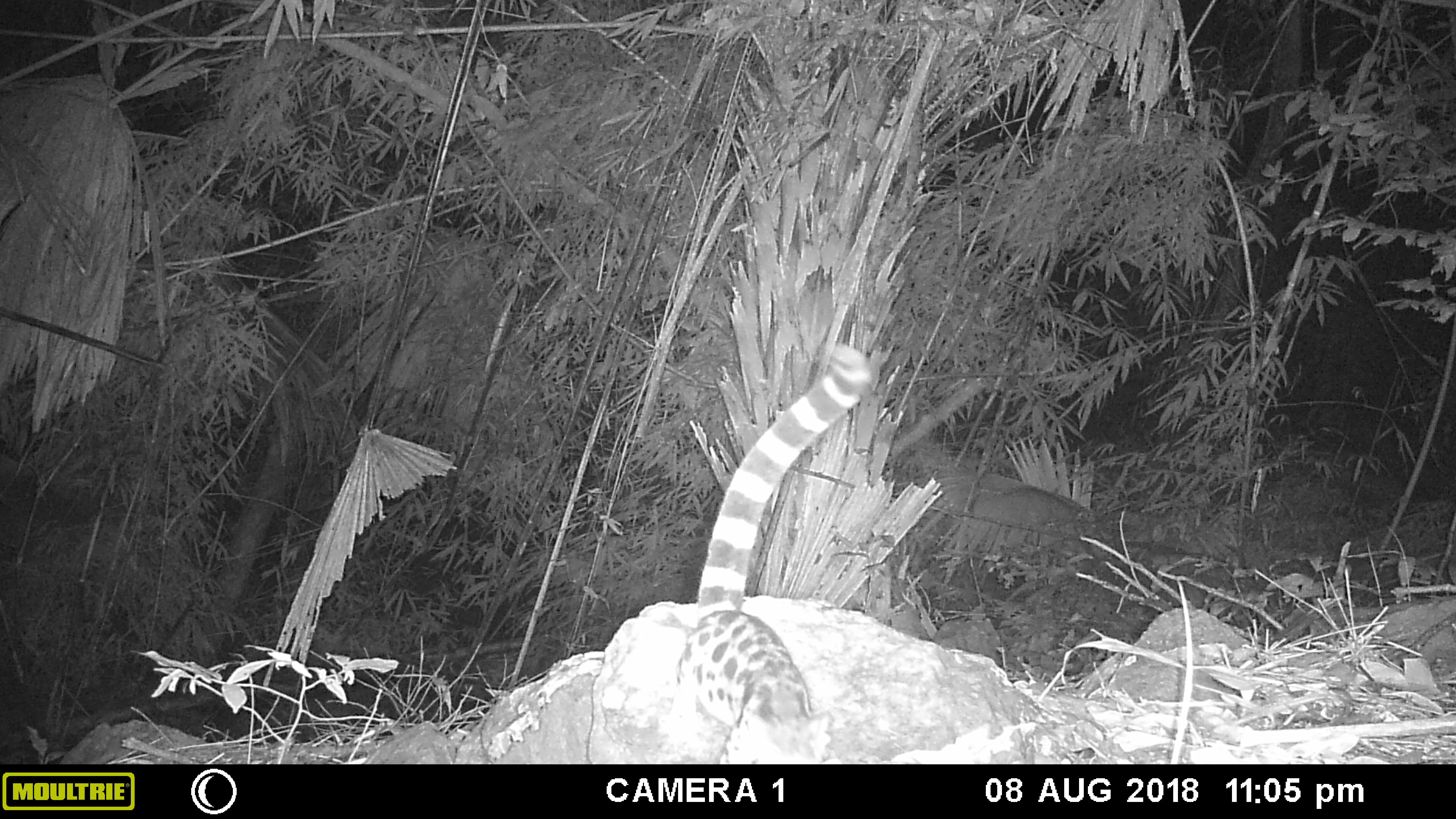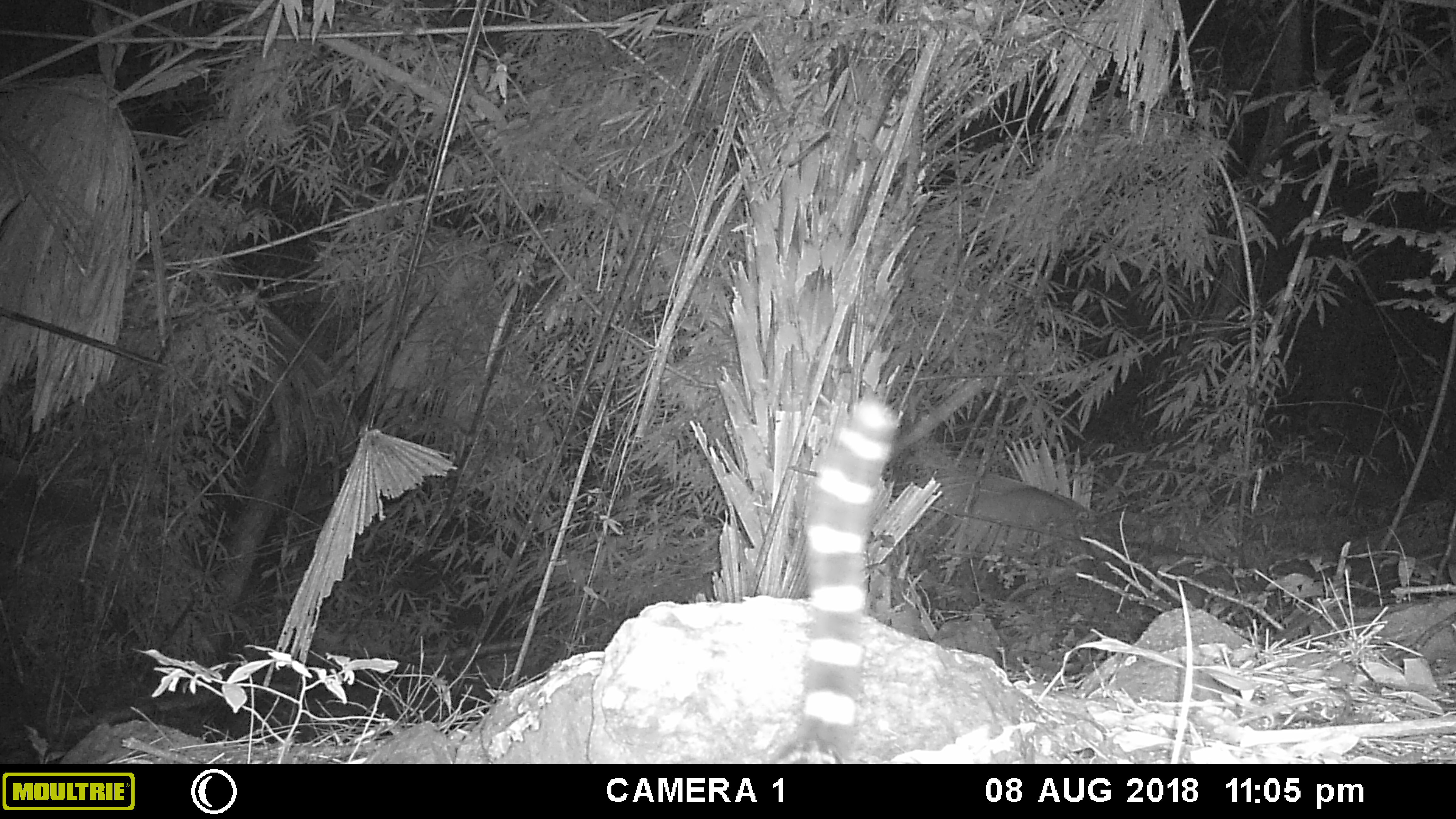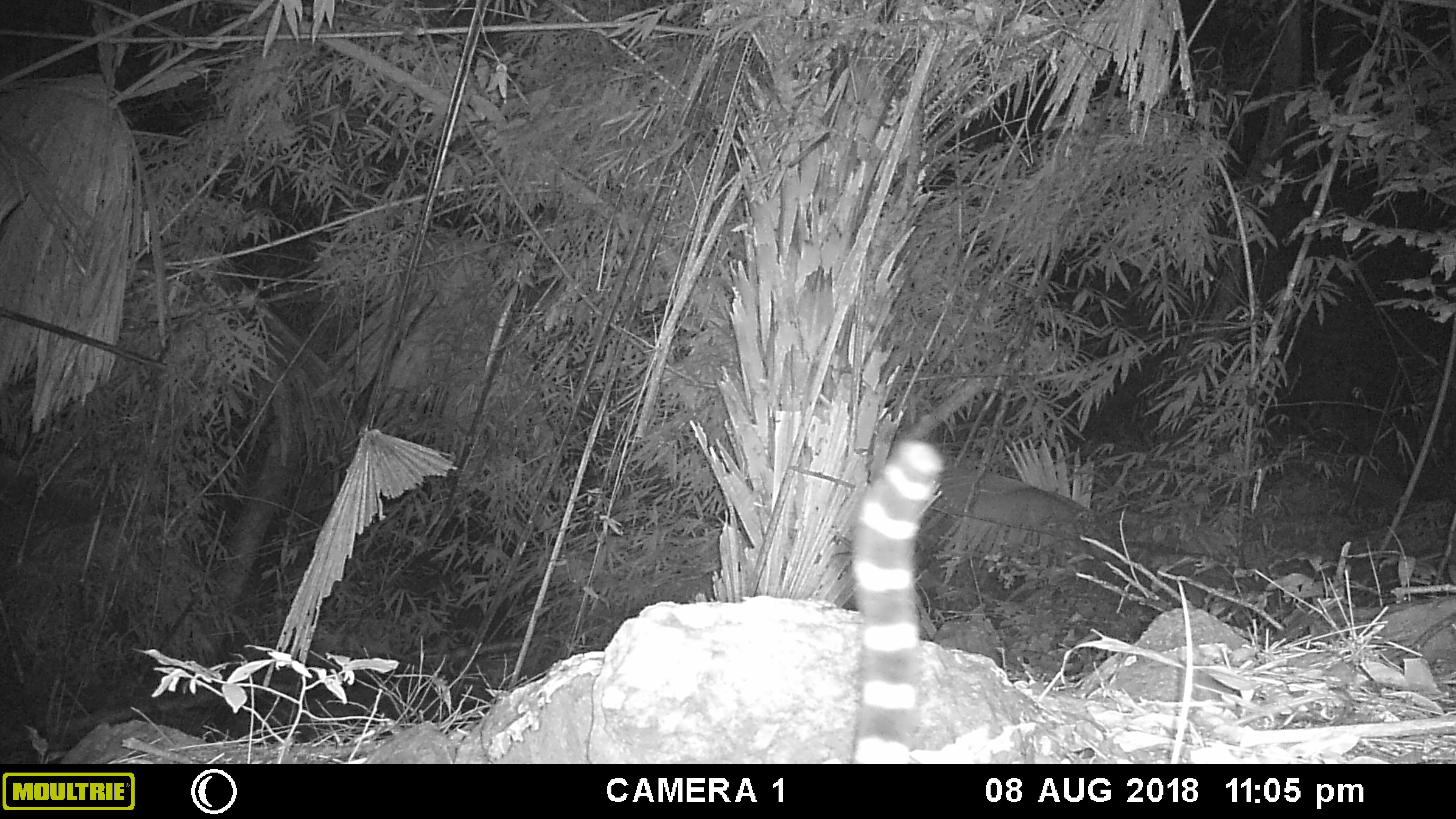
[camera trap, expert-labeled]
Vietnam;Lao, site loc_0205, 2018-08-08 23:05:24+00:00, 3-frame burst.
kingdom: Animalia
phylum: Chordata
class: Mammalia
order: Carnivora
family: Prionodontidae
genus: Prionodon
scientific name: Prionodon pardicolor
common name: spotted linsang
Spotted linsang (Prionodon pardicolor). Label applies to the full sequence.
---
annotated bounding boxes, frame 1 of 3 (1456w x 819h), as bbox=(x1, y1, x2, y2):
spotted linsang: bbox=(668, 341, 871, 764)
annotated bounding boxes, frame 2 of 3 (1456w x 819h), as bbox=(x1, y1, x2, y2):
spotted linsang: bbox=(764, 388, 897, 764)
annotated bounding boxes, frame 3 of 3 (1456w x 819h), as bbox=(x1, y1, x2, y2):
spotted linsang: bbox=(853, 440, 942, 763)